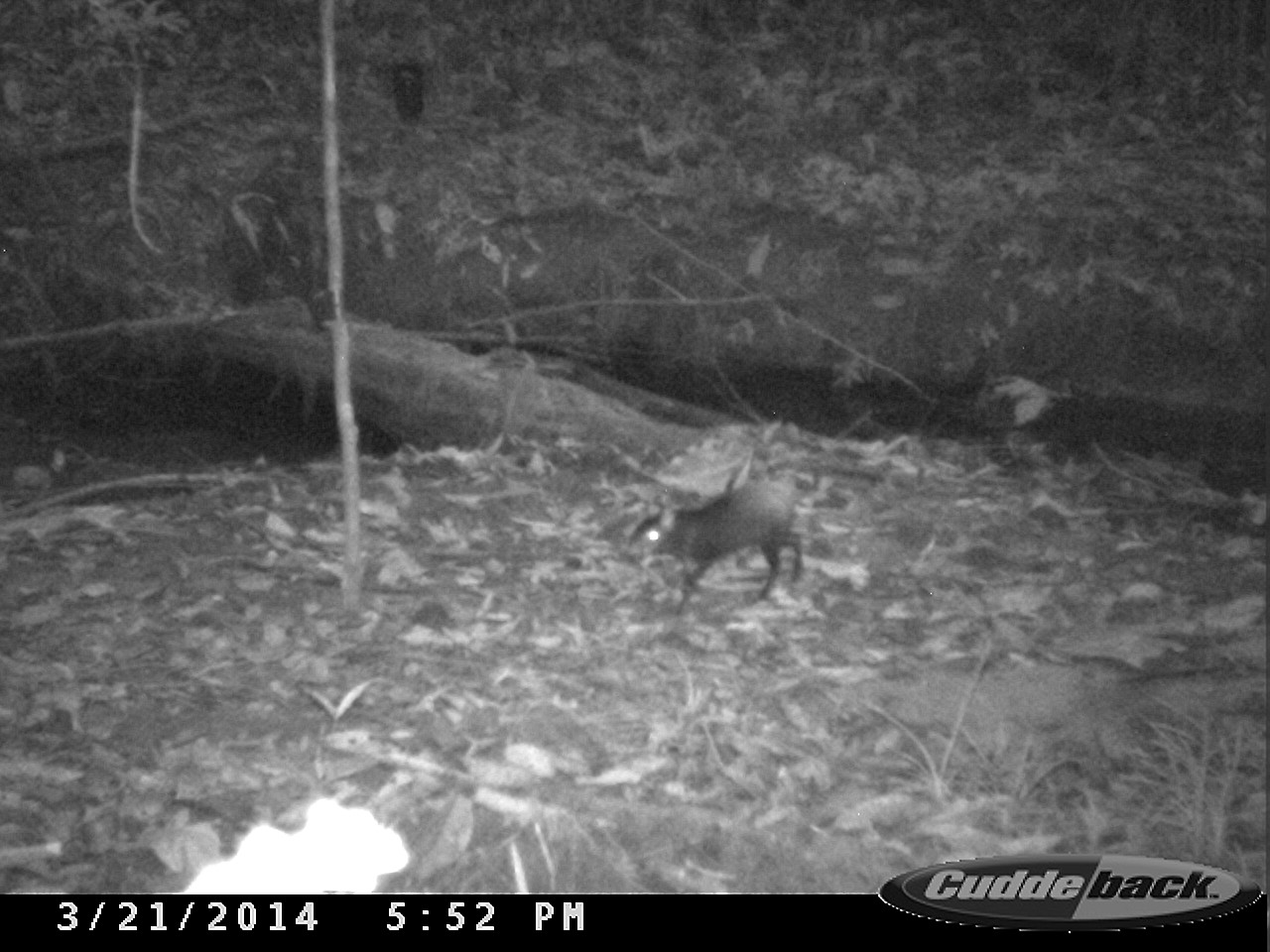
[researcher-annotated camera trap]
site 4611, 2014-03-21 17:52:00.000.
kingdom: Animalia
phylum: Chordata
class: Mammalia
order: Rodentia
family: Dasyproctidae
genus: Dasyprocta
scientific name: Dasyprocta leporina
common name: red-rumped agouti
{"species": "Dasyprocta leporina (red-rumped agouti)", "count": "1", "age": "adult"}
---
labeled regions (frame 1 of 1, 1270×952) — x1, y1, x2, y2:
dasyprocta leporina: 621, 478, 803, 615